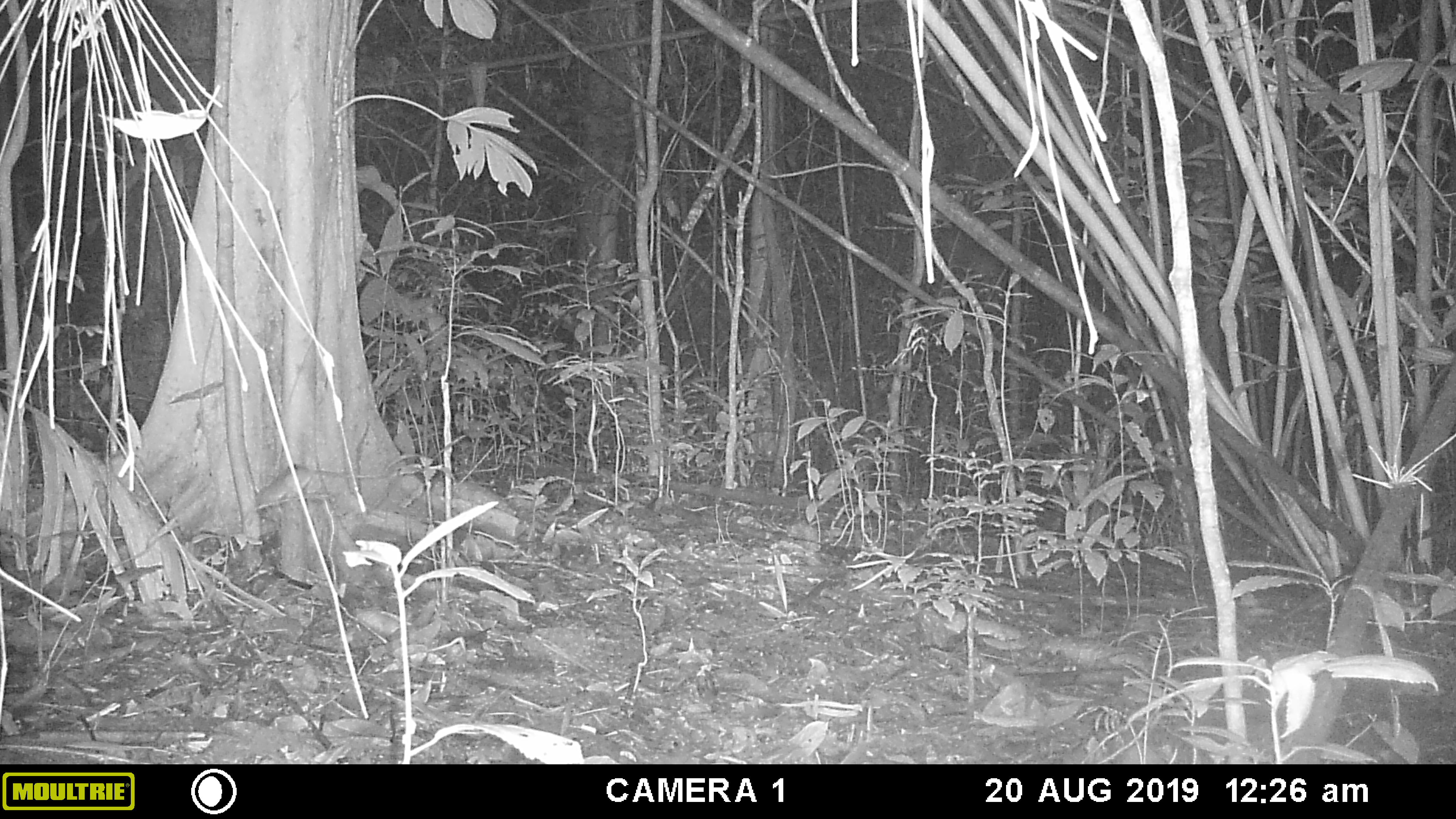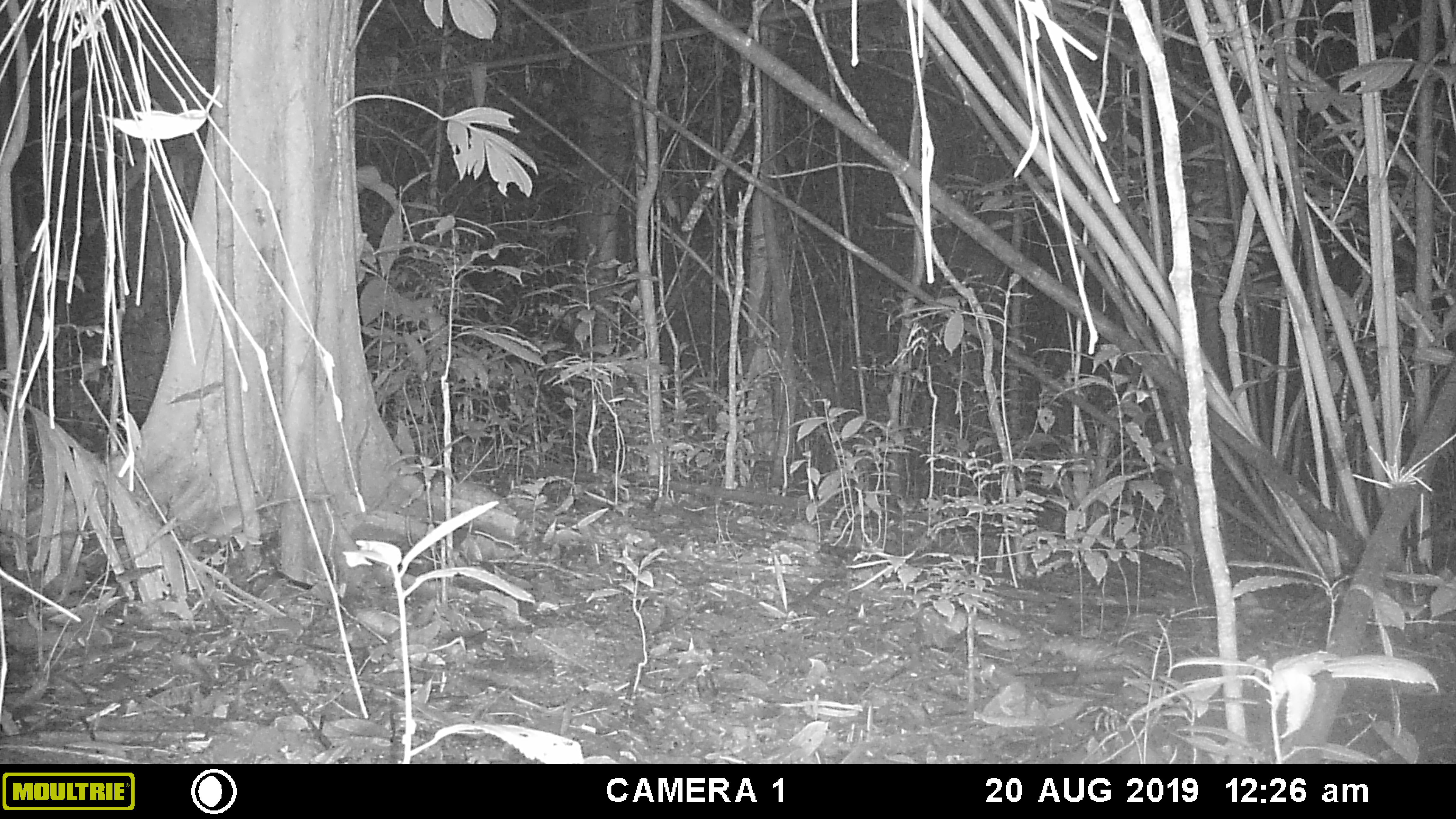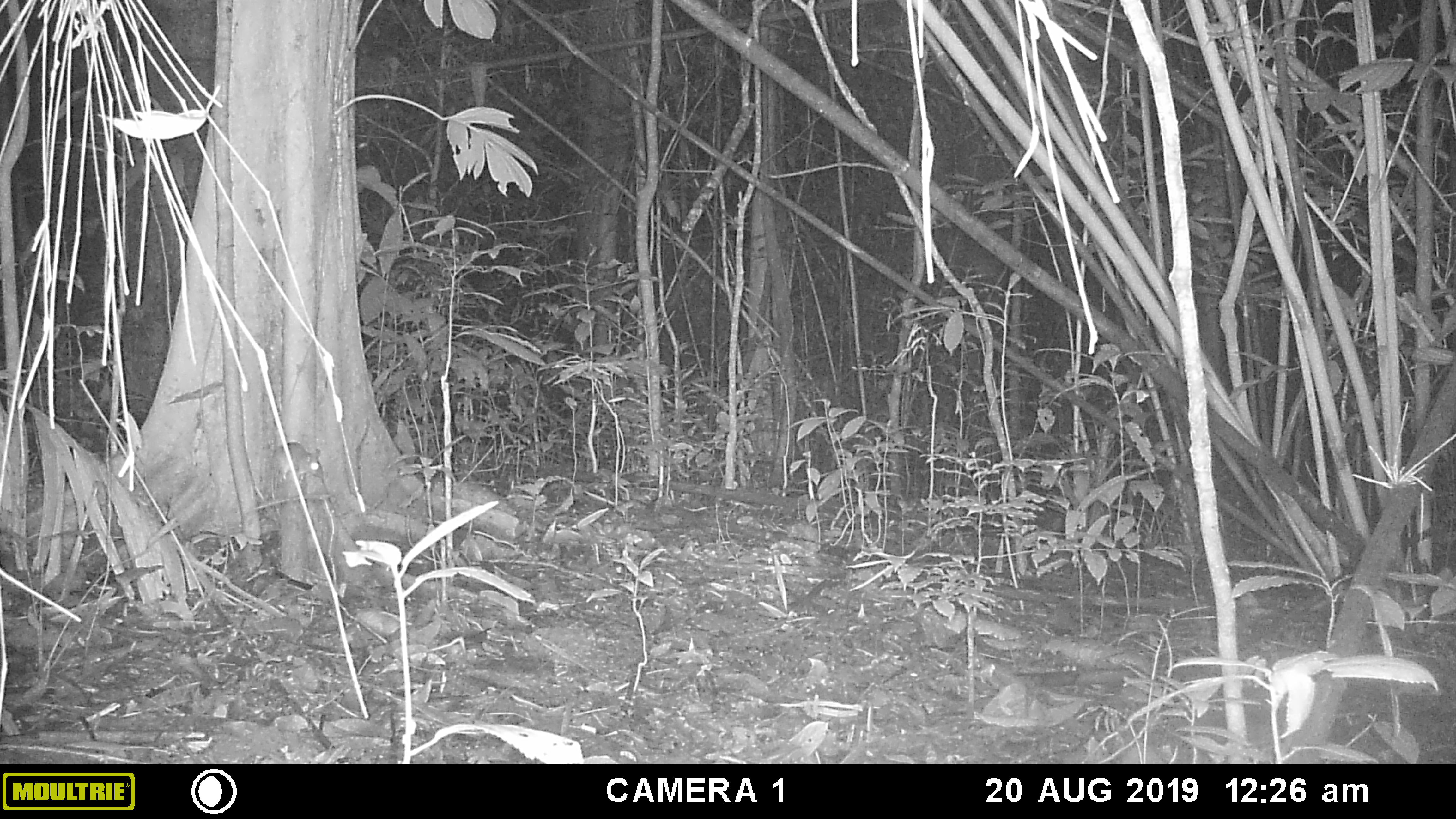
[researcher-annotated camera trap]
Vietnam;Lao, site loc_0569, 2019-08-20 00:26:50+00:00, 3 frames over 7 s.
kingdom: Animalia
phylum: Chordata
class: Mammalia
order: Rodentia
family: Muridae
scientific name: Muridae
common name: old-world mice and rats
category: unidentified murid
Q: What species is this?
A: Unidentified murid (old-world mice and rats) (Muridae).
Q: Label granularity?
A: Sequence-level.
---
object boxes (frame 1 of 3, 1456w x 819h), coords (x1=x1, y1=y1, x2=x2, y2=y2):
unidentified murid: (x1=253, y1=466, x2=386, y2=507)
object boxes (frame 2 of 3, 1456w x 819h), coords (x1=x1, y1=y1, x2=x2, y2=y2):
unidentified murid: (x1=205, y1=494, x2=334, y2=543)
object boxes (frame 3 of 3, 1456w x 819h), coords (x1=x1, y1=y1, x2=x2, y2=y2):
unidentified murid: (x1=273, y1=441, x2=324, y2=480)